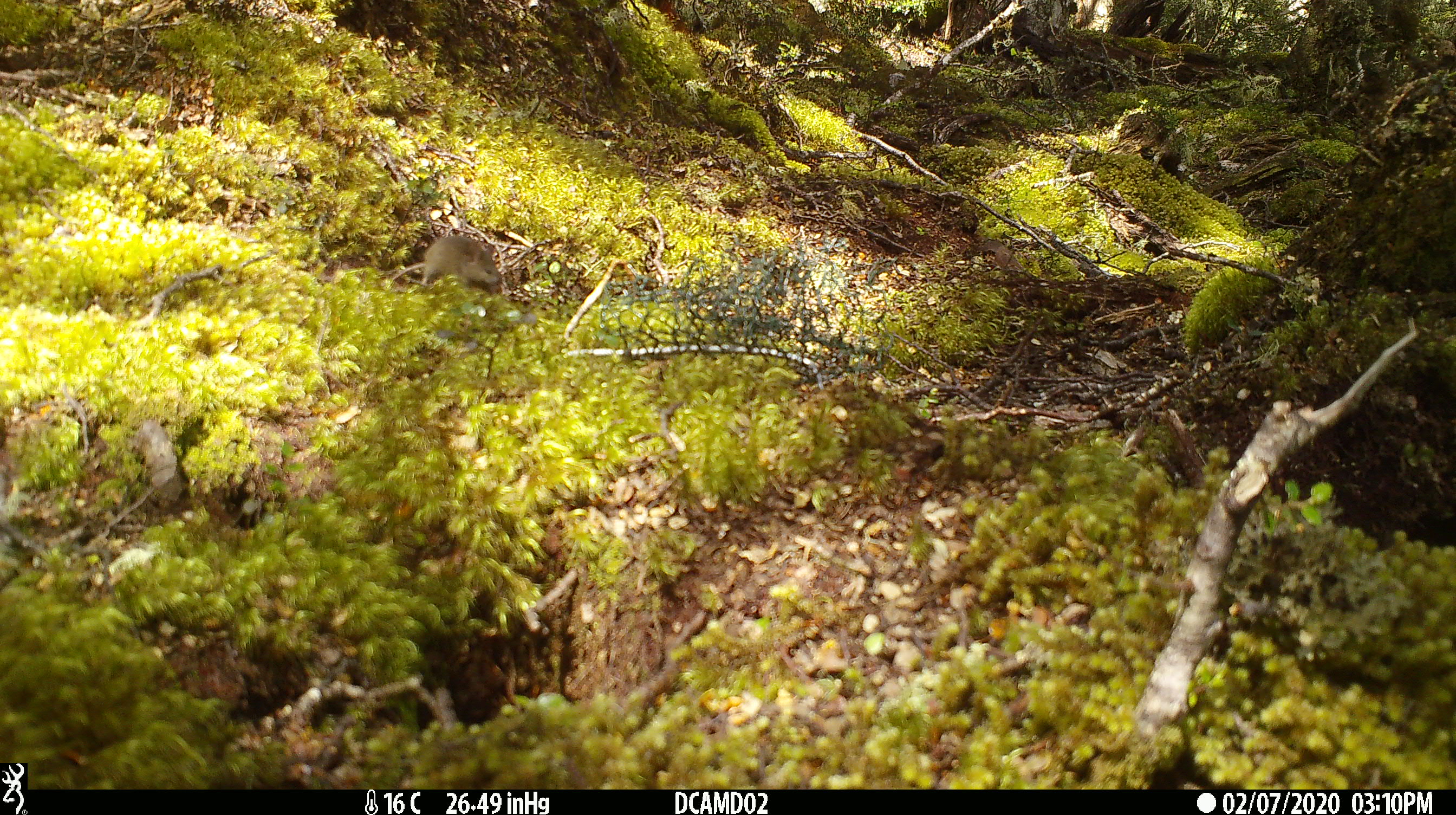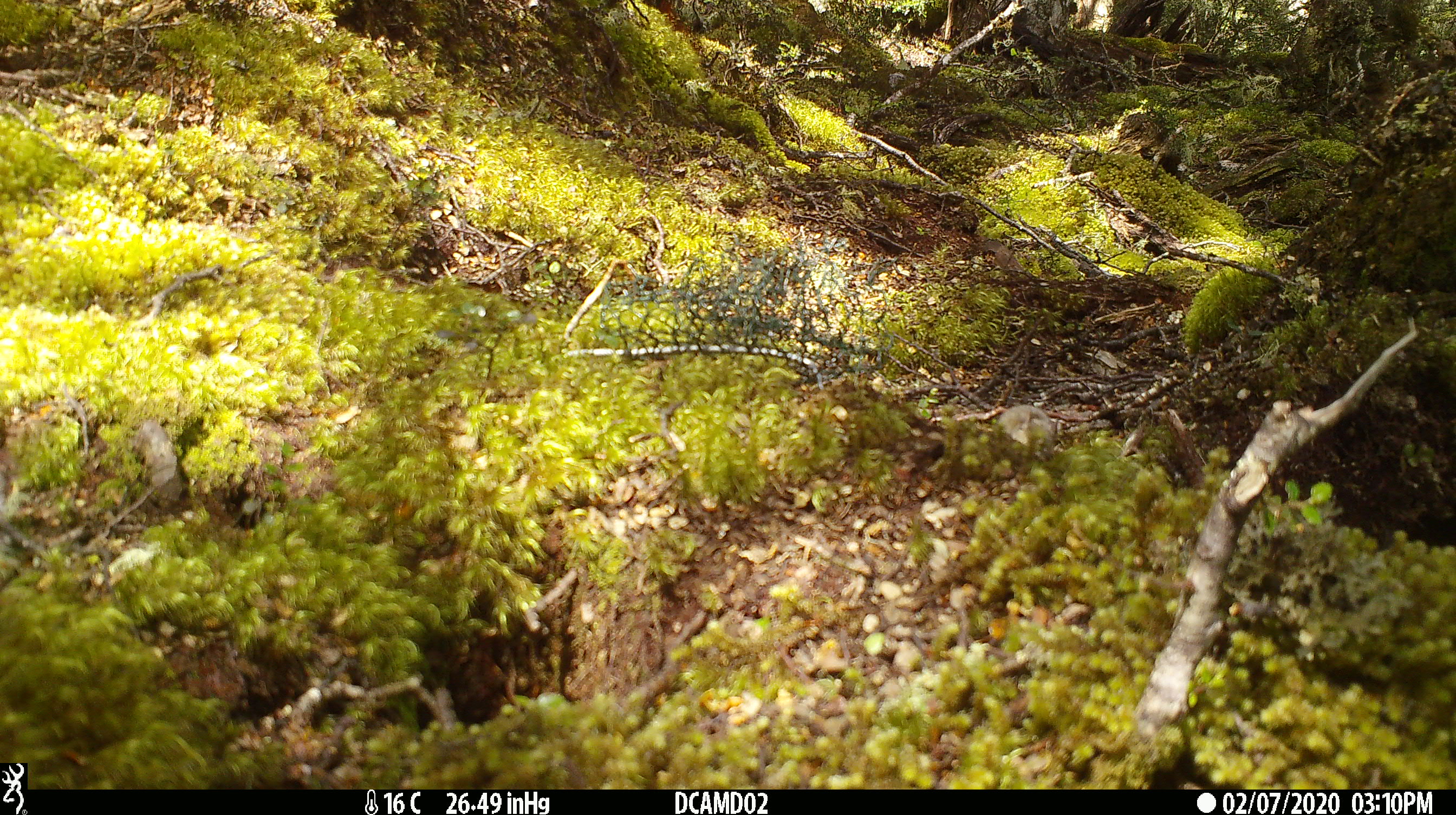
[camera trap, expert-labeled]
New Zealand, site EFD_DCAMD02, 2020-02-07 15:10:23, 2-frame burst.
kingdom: Animalia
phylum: Chordata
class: Mammalia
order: Rodentia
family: Muridae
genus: Mus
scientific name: Mus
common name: mouse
Mouse (Mus).